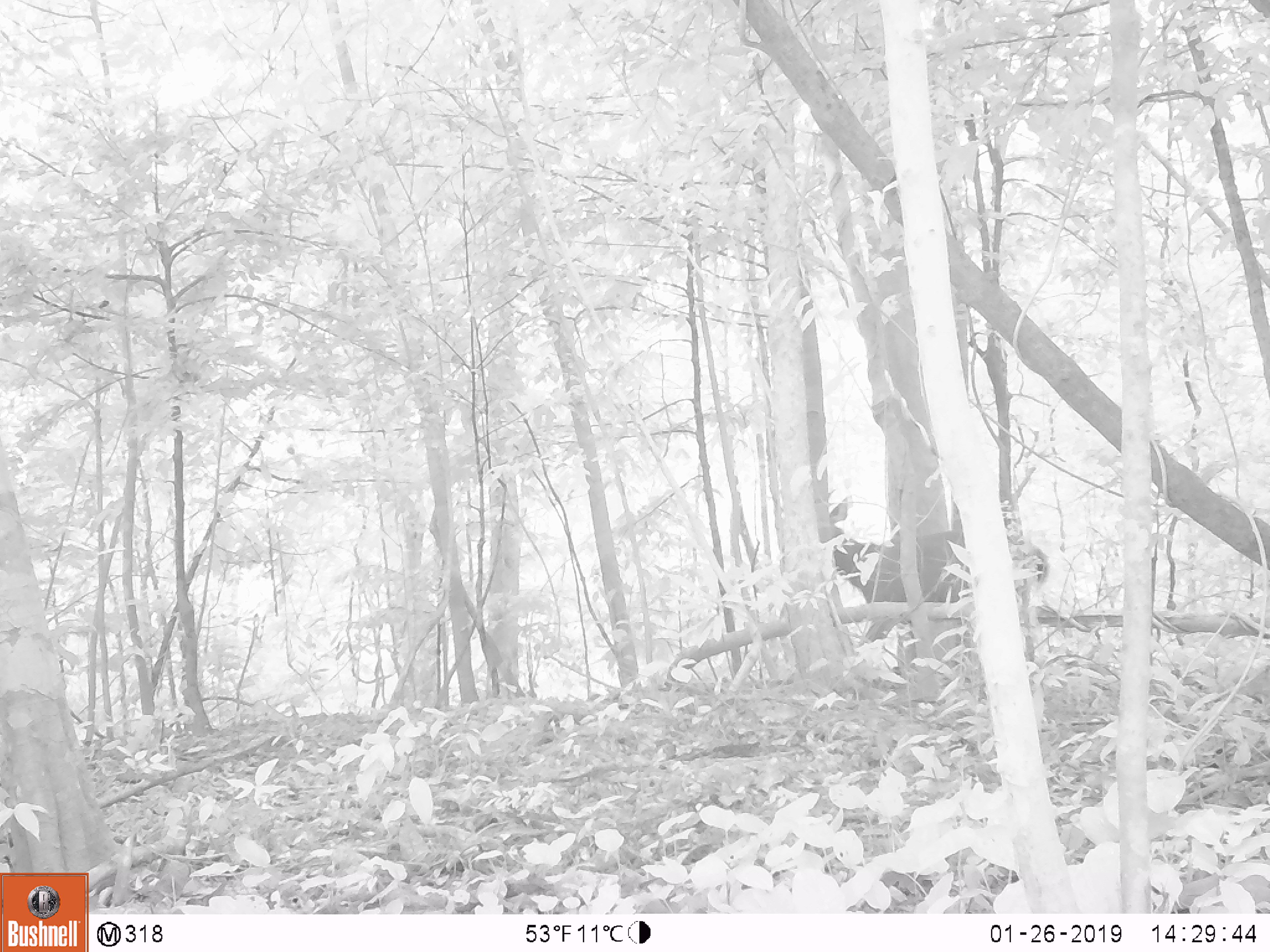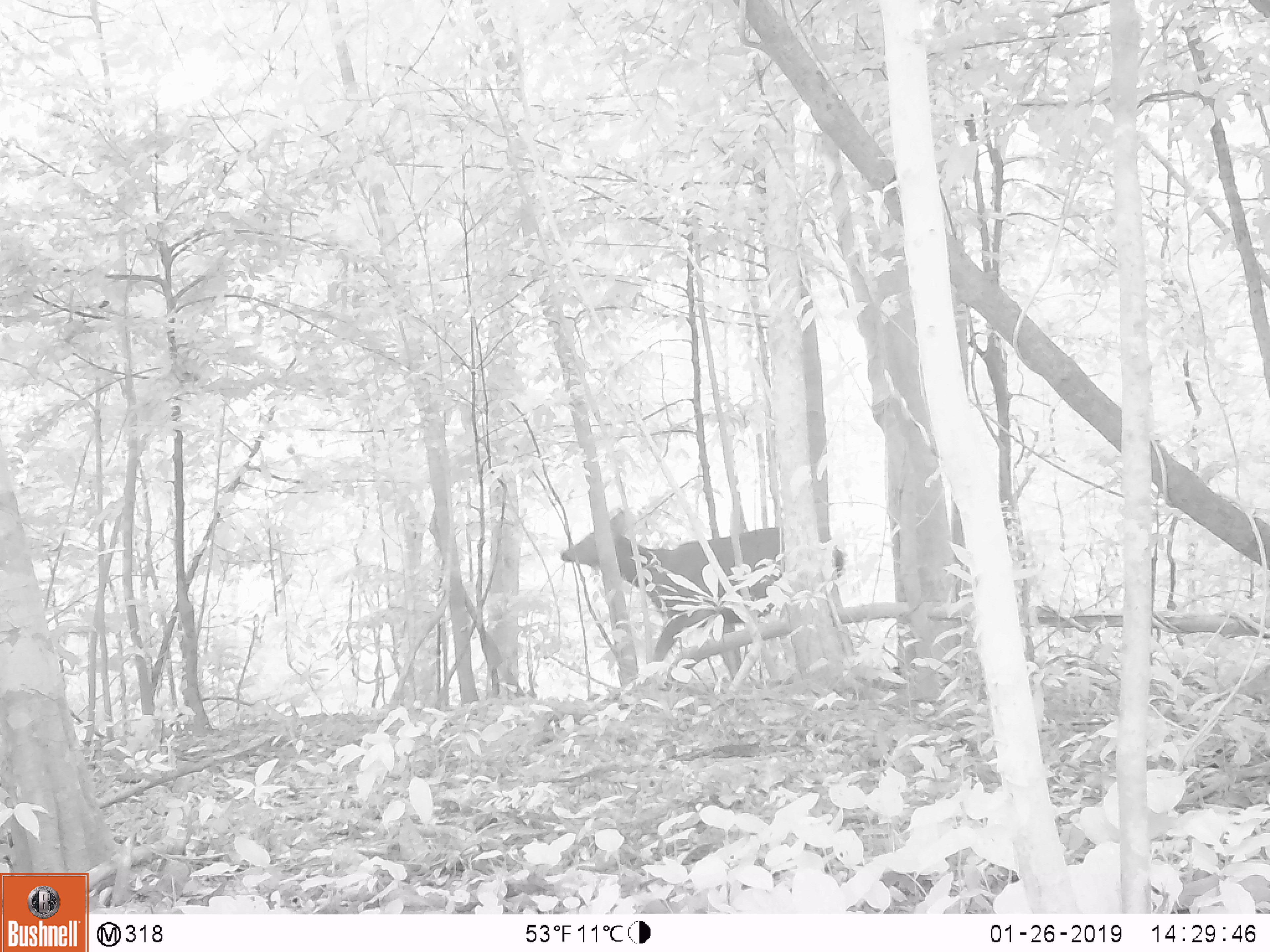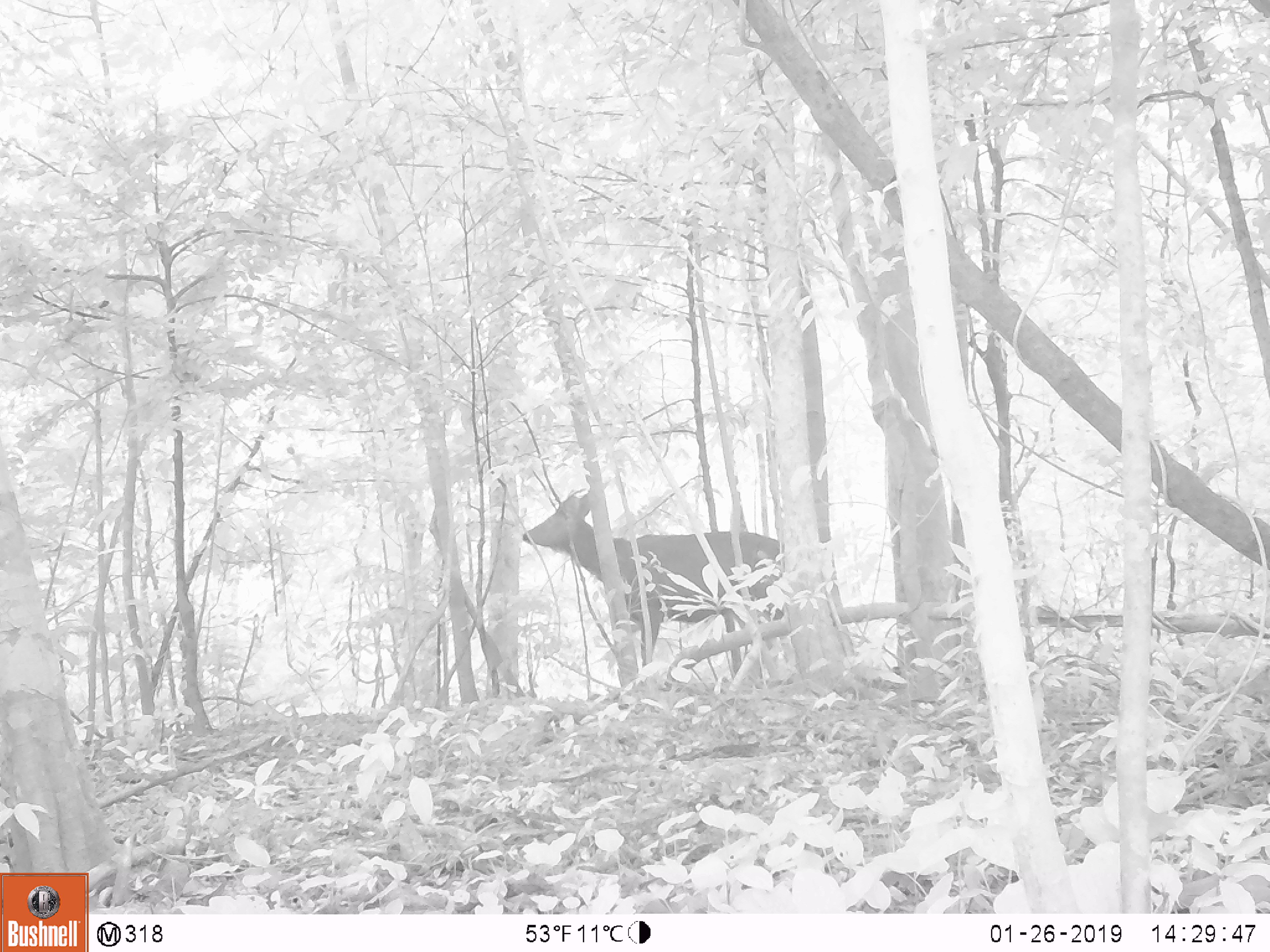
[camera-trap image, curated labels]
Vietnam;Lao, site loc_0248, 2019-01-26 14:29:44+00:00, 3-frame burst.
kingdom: Animalia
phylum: Chordata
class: Mammalia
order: Artiodactyla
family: Cervidae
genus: Rusa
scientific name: Rusa unicolor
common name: sambar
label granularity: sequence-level